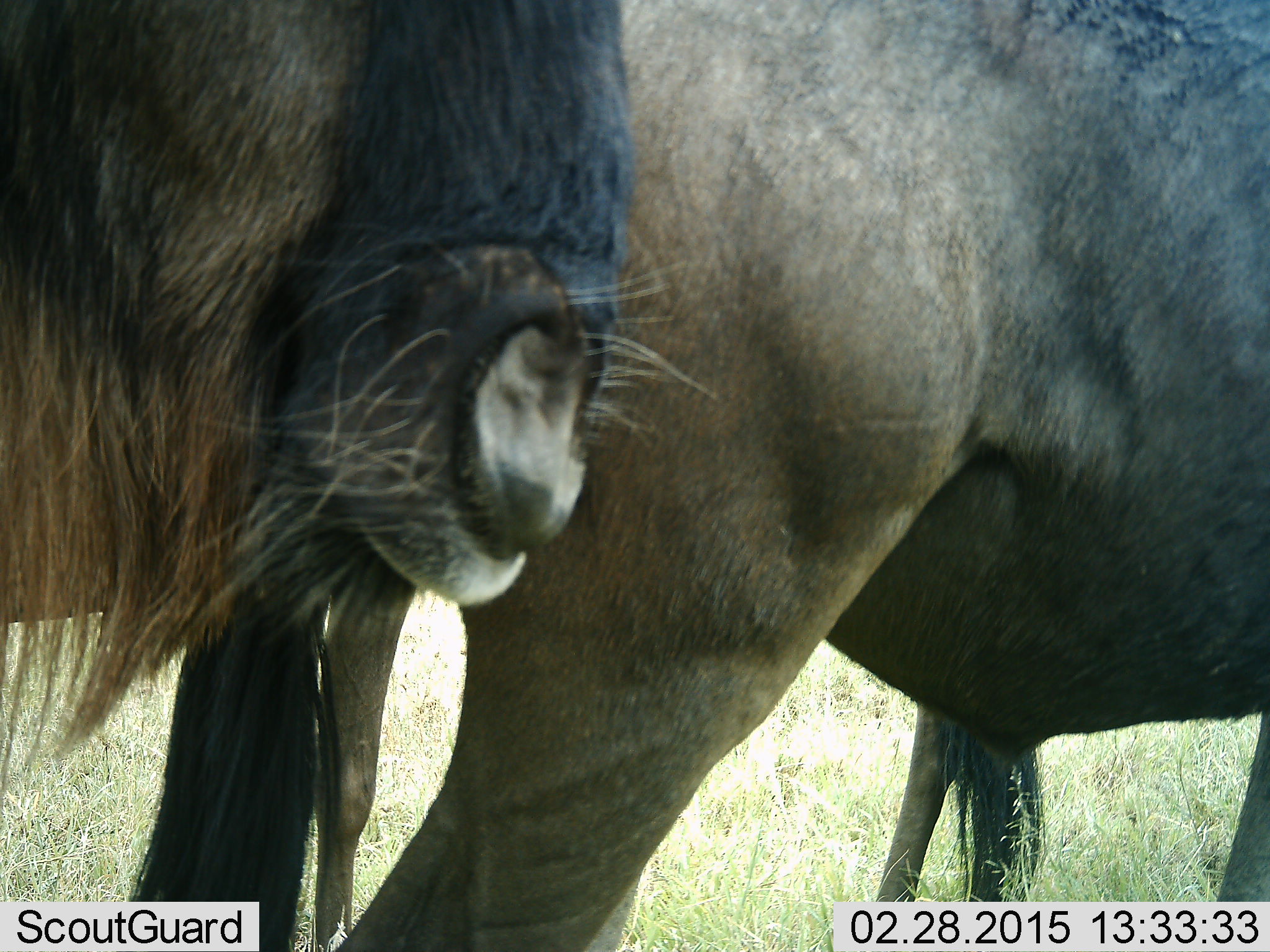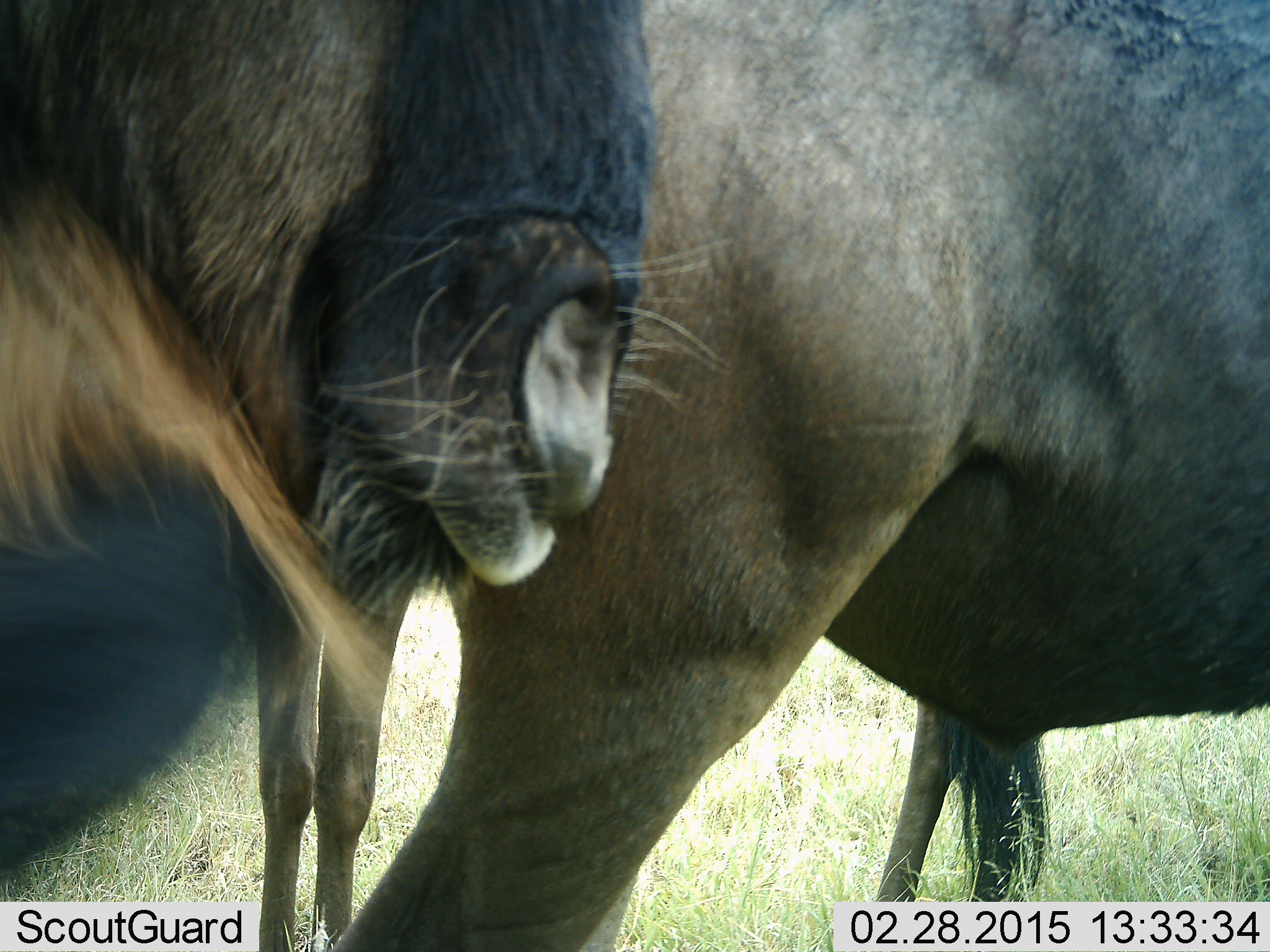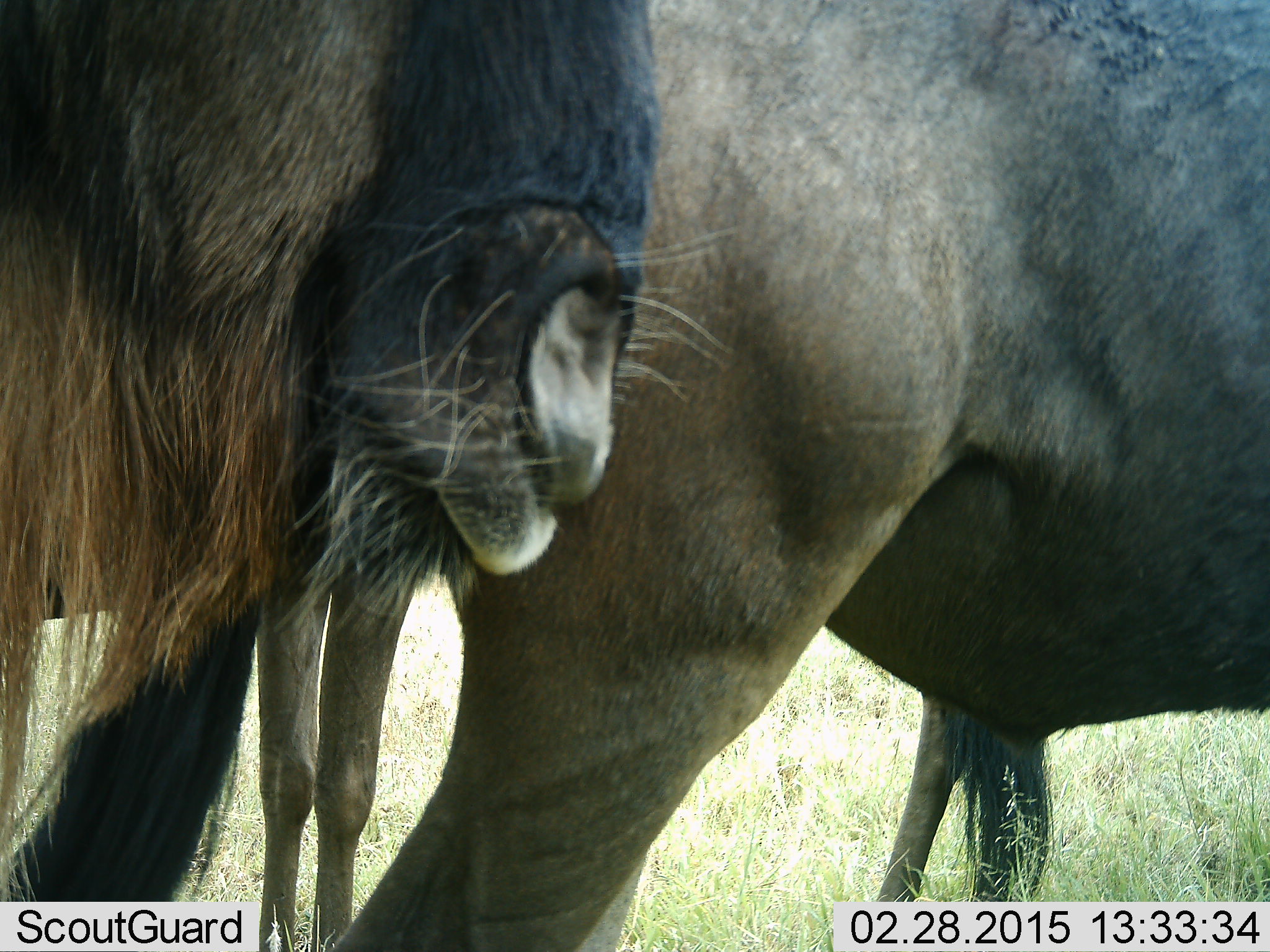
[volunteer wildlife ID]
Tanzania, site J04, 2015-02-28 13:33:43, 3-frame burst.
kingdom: Animalia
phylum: Chordata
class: Mammalia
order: Artiodactyla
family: Bovidae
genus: Connochaetes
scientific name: Connochaetes taurinus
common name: blue wildebeest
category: wildebeest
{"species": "wildebeest (blue wildebeest) (Connochaetes taurinus)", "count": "3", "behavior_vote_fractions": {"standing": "80%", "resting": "0%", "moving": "20%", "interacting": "0%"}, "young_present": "0%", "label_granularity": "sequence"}